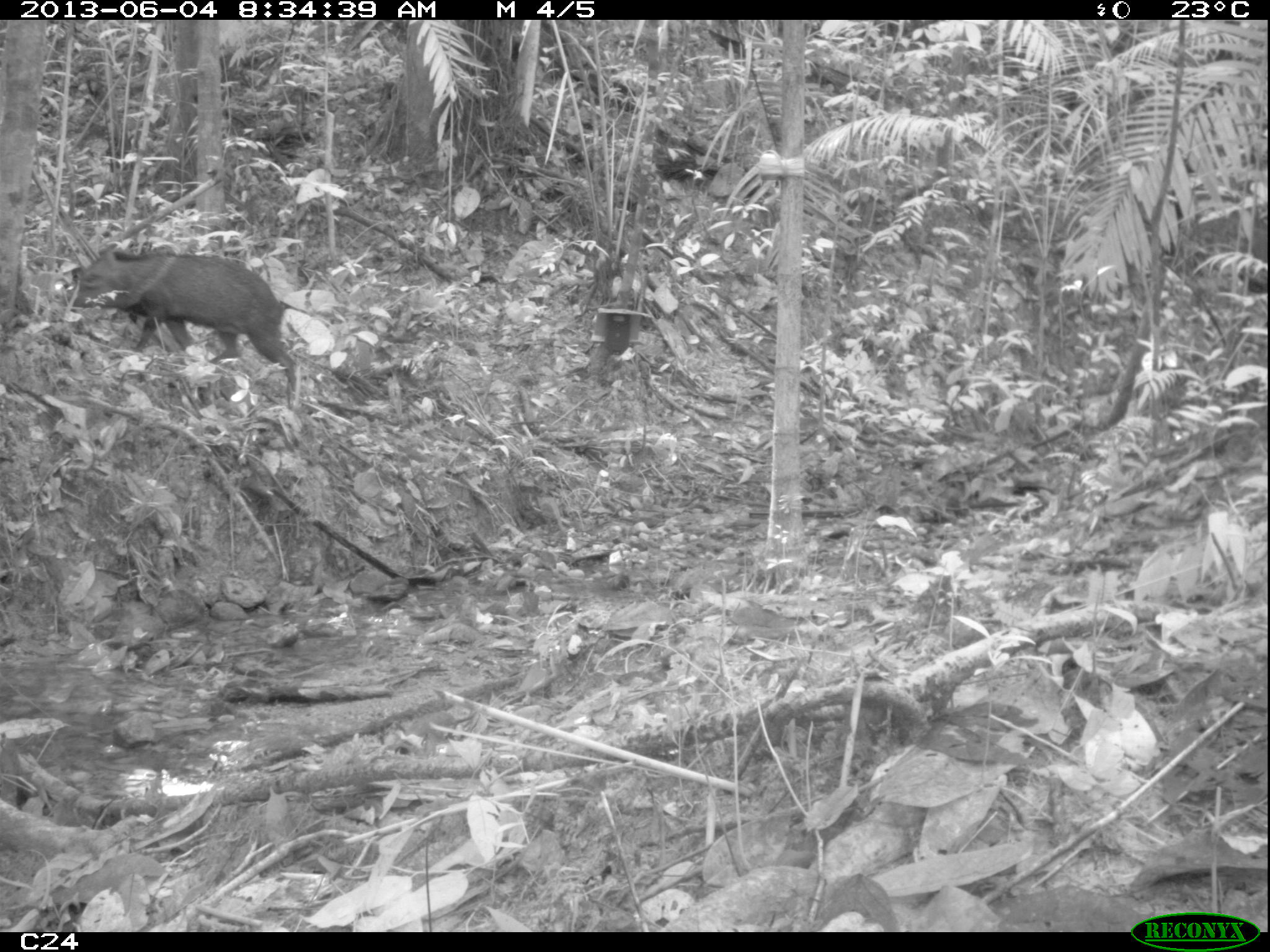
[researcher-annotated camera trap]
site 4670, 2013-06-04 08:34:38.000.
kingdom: Animalia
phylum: Chordata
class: Mammalia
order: Artiodactyla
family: Tayassuidae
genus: Pecari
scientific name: Pecari tajacu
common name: collared peccary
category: tayassu tajacu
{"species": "tayassu tajacu (collared peccary) (Pecari tajacu)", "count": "6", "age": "adult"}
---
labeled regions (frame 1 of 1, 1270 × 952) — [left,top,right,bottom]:
tayassu tajacu: [59,248,296,390]